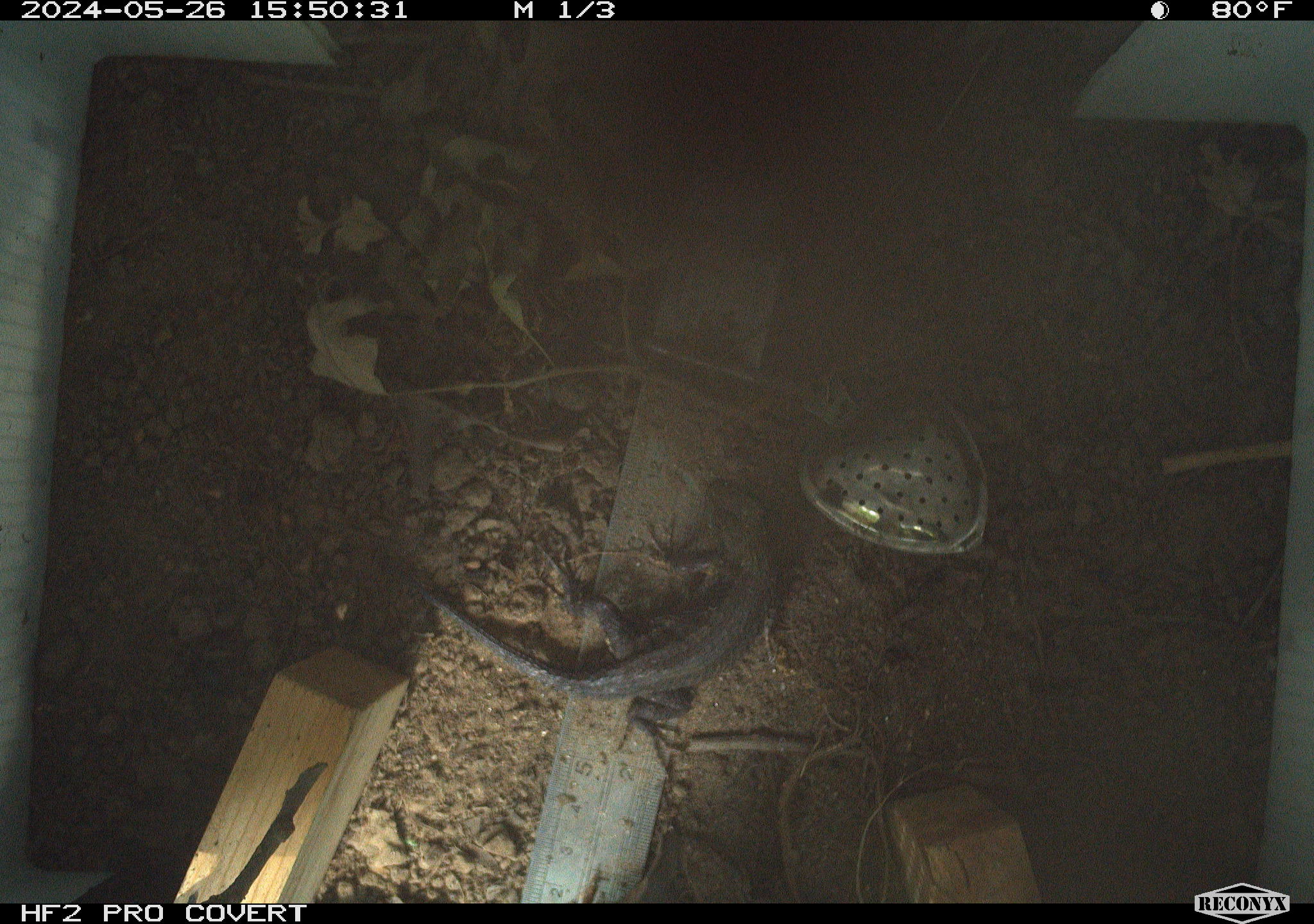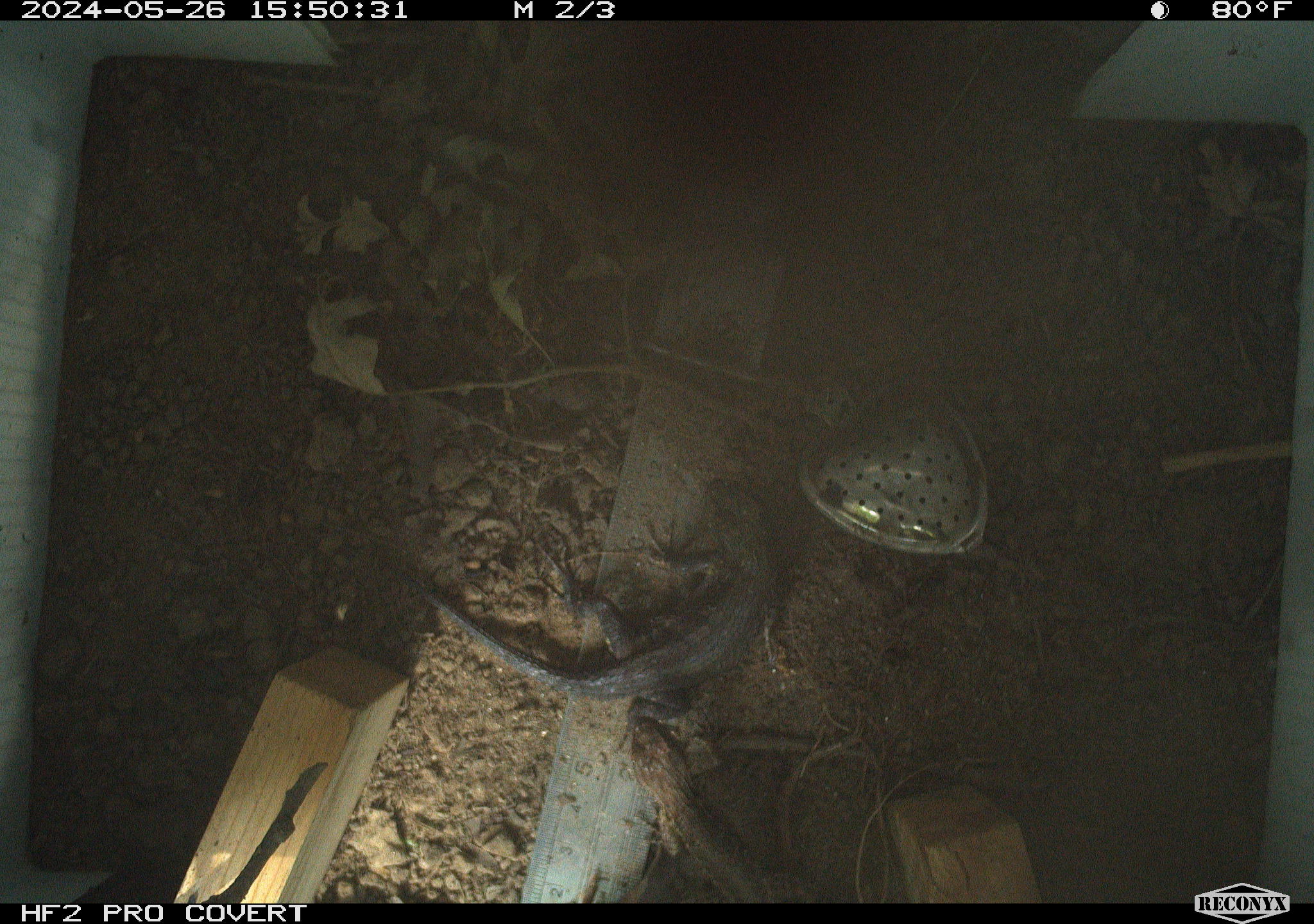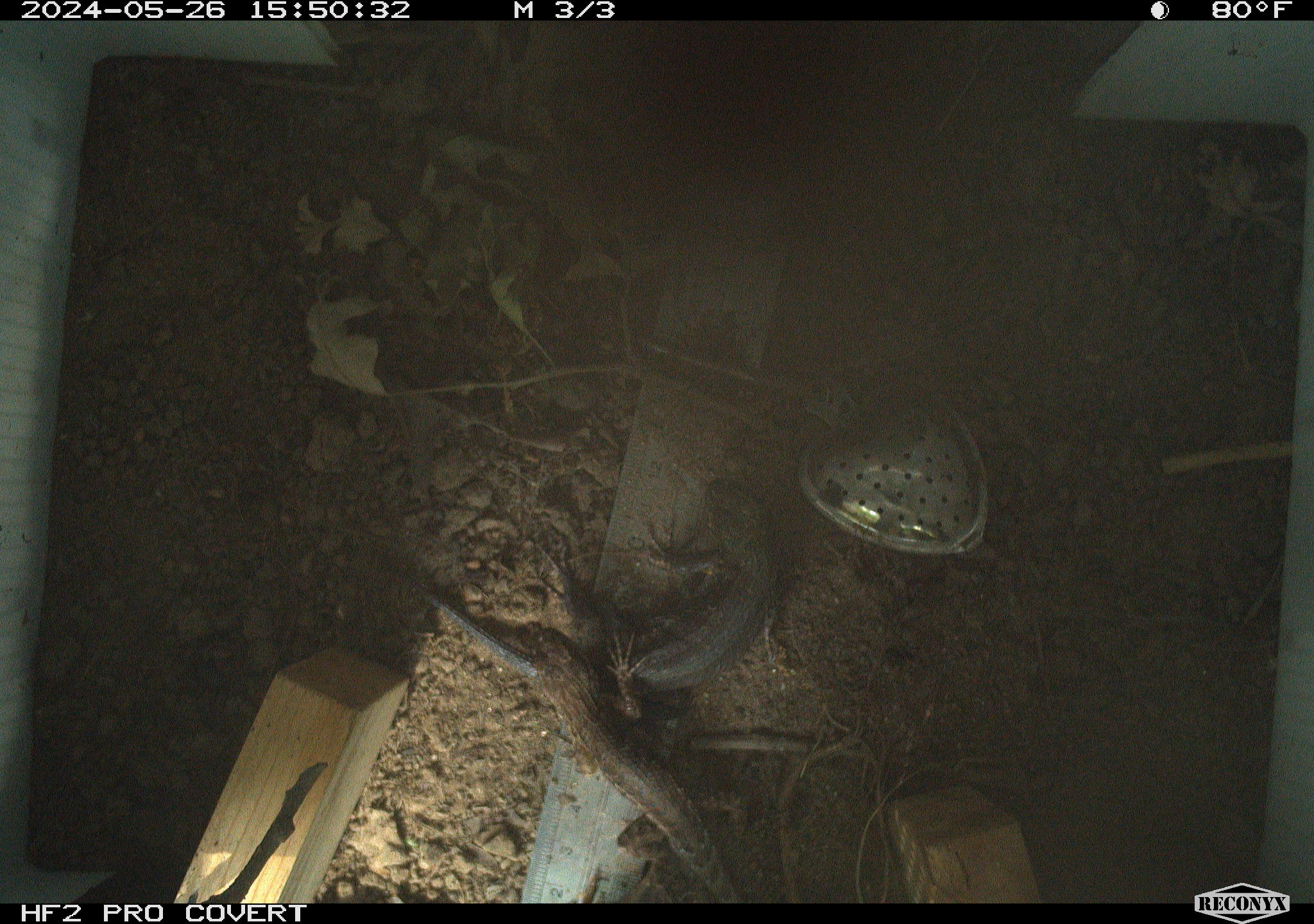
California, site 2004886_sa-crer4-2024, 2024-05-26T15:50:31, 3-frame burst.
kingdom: Animalia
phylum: Chordata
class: Reptilia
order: Squamata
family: Phrynosomatidae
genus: Sceloporus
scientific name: Sceloporus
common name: spiny lizards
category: sceloporus species